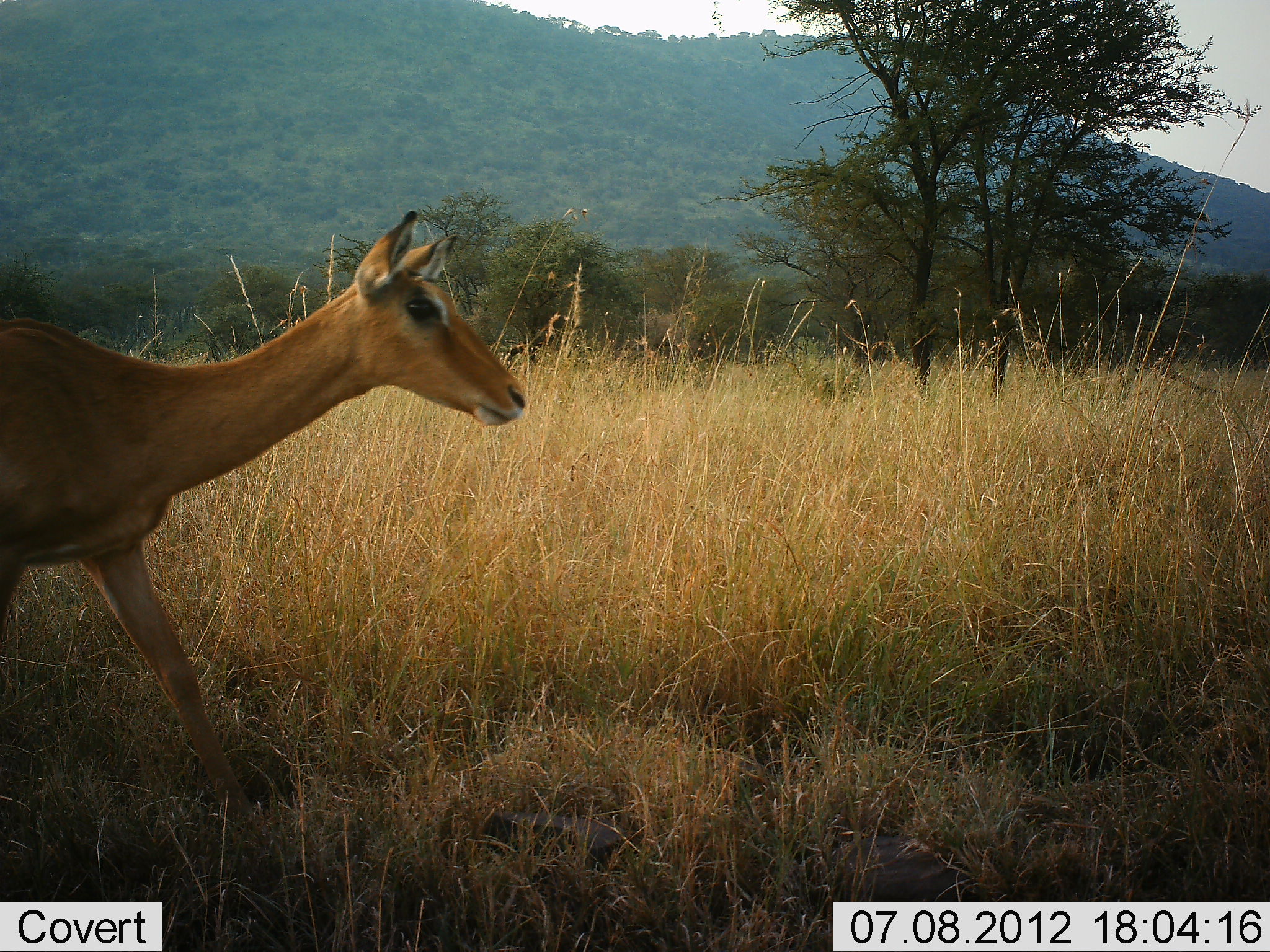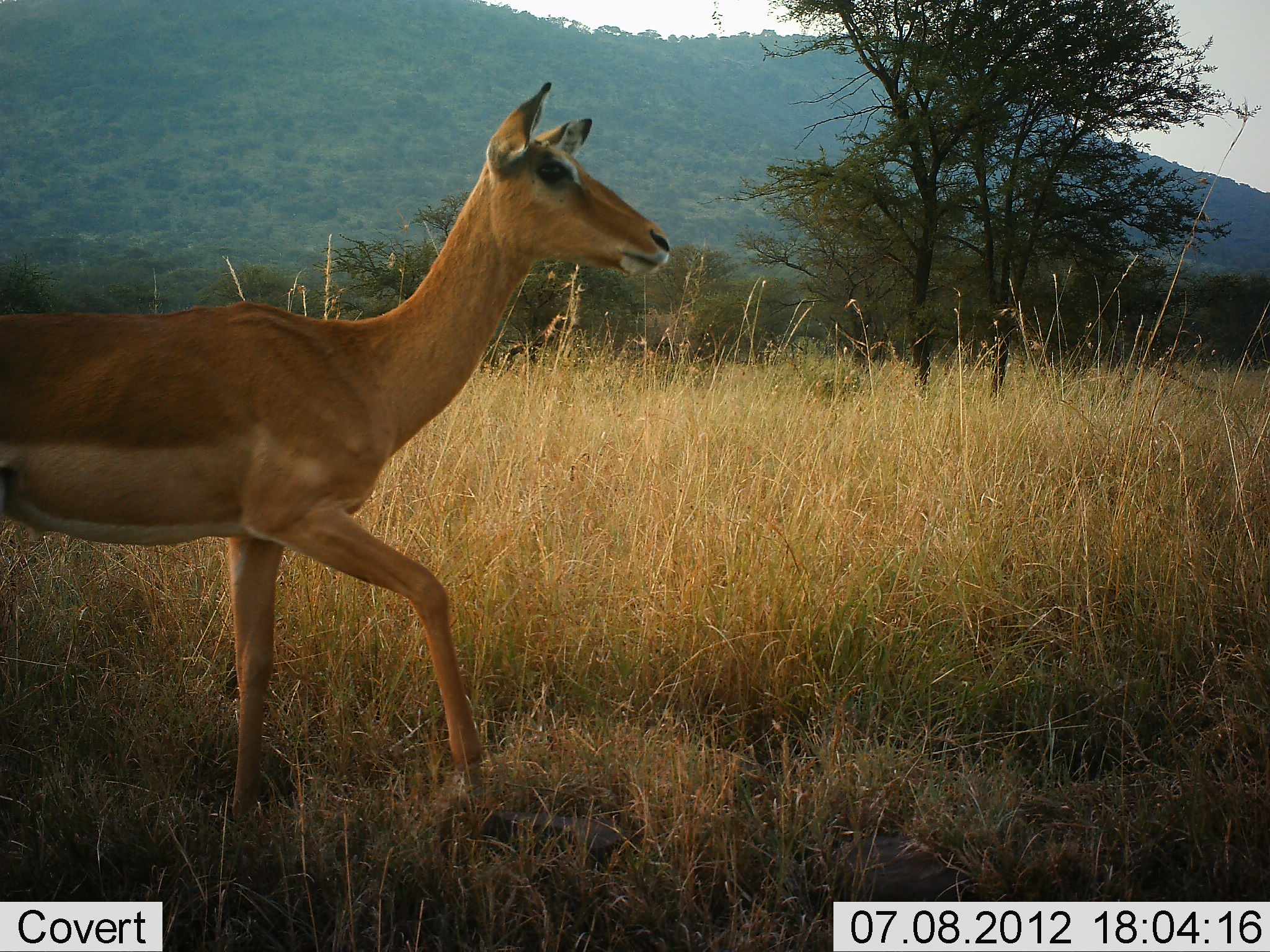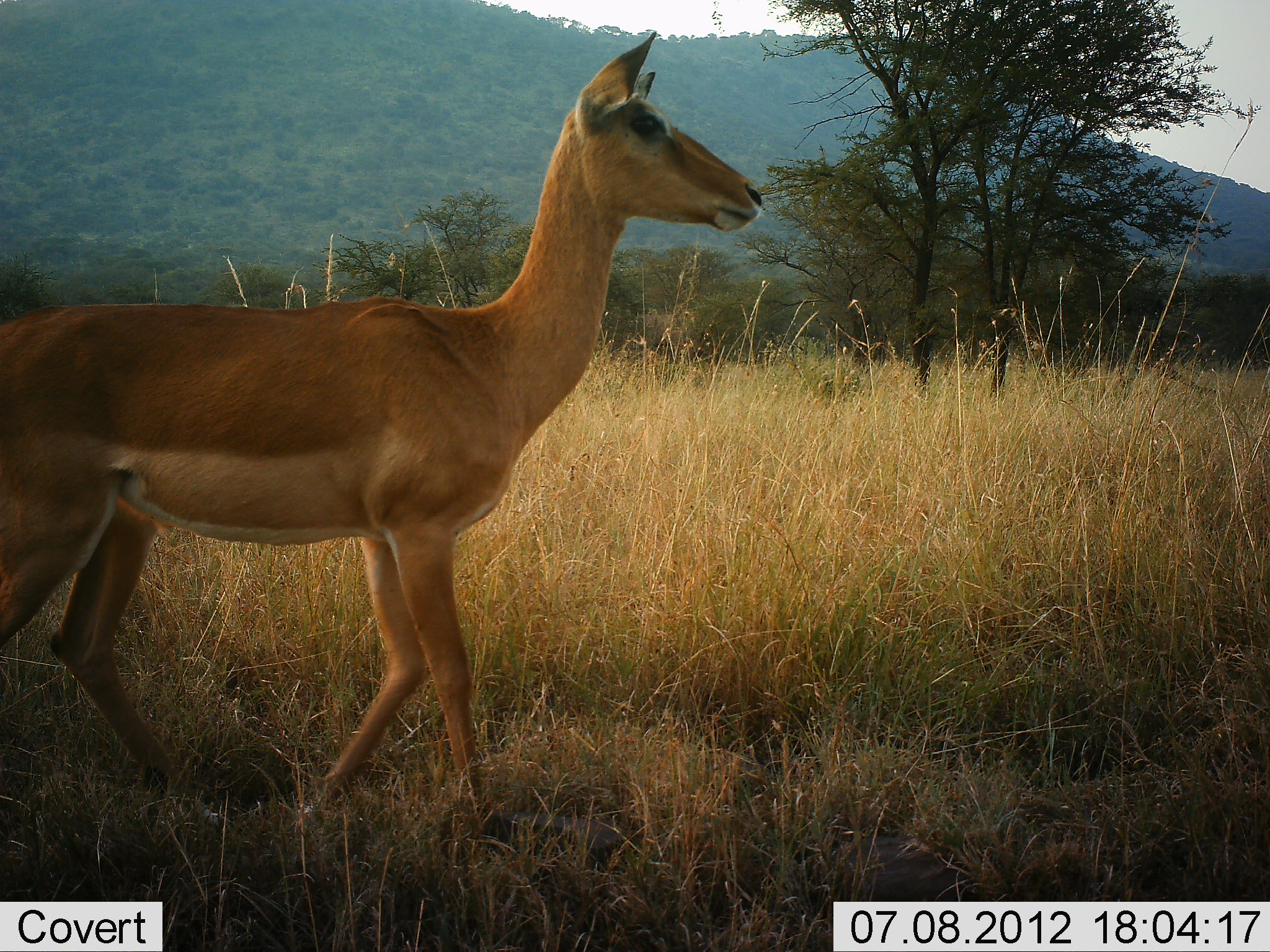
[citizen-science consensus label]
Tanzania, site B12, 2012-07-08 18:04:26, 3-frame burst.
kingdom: Animalia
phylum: Chordata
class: Mammalia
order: Artiodactyla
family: Bovidae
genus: Nanger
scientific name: Nanger granti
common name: grant's gazelle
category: gazellegrants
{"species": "gazellegrants (grant's gazelle) (Nanger granti)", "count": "1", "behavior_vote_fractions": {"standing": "0%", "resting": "0%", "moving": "100%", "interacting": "0%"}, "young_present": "0%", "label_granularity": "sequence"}